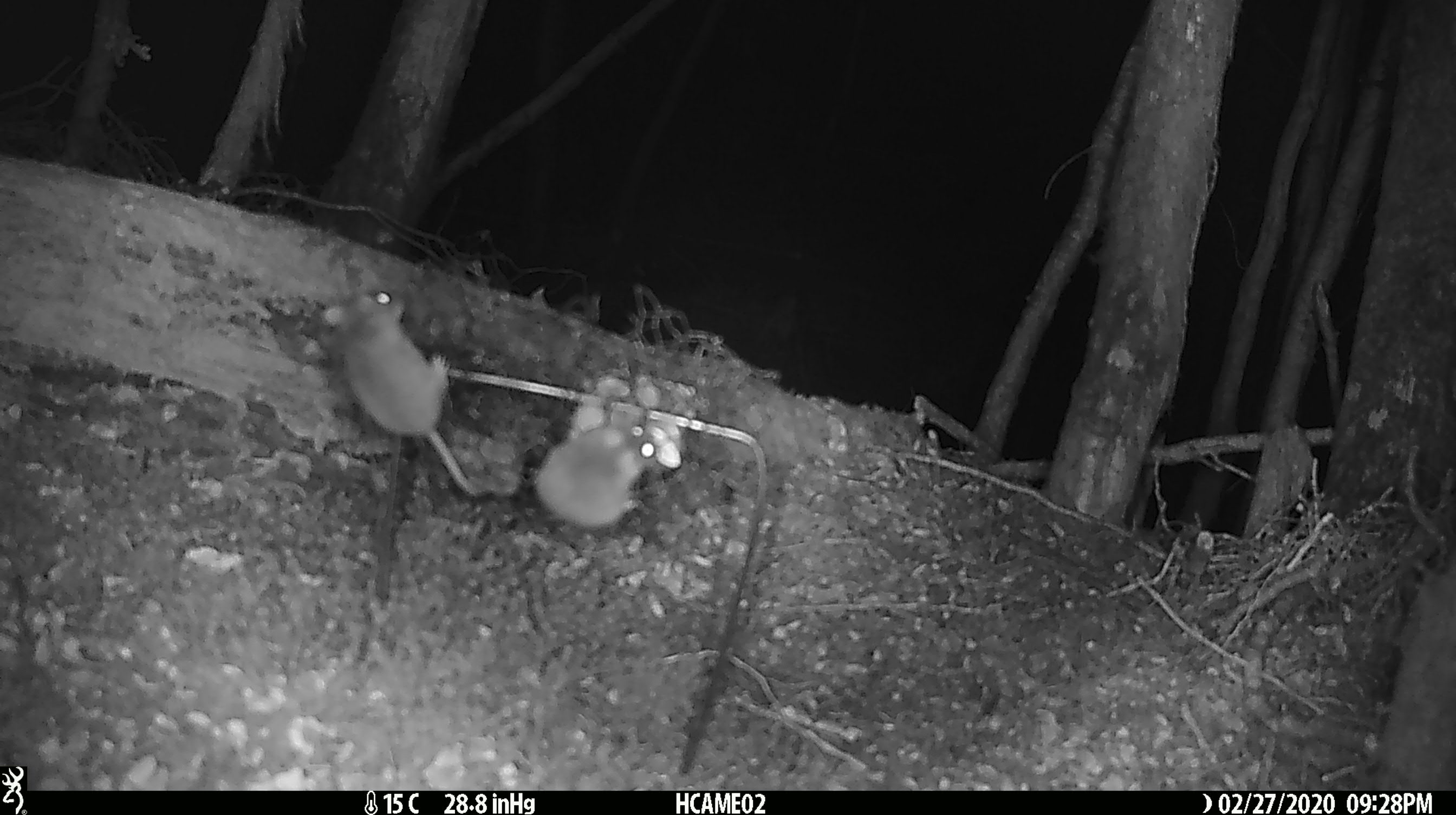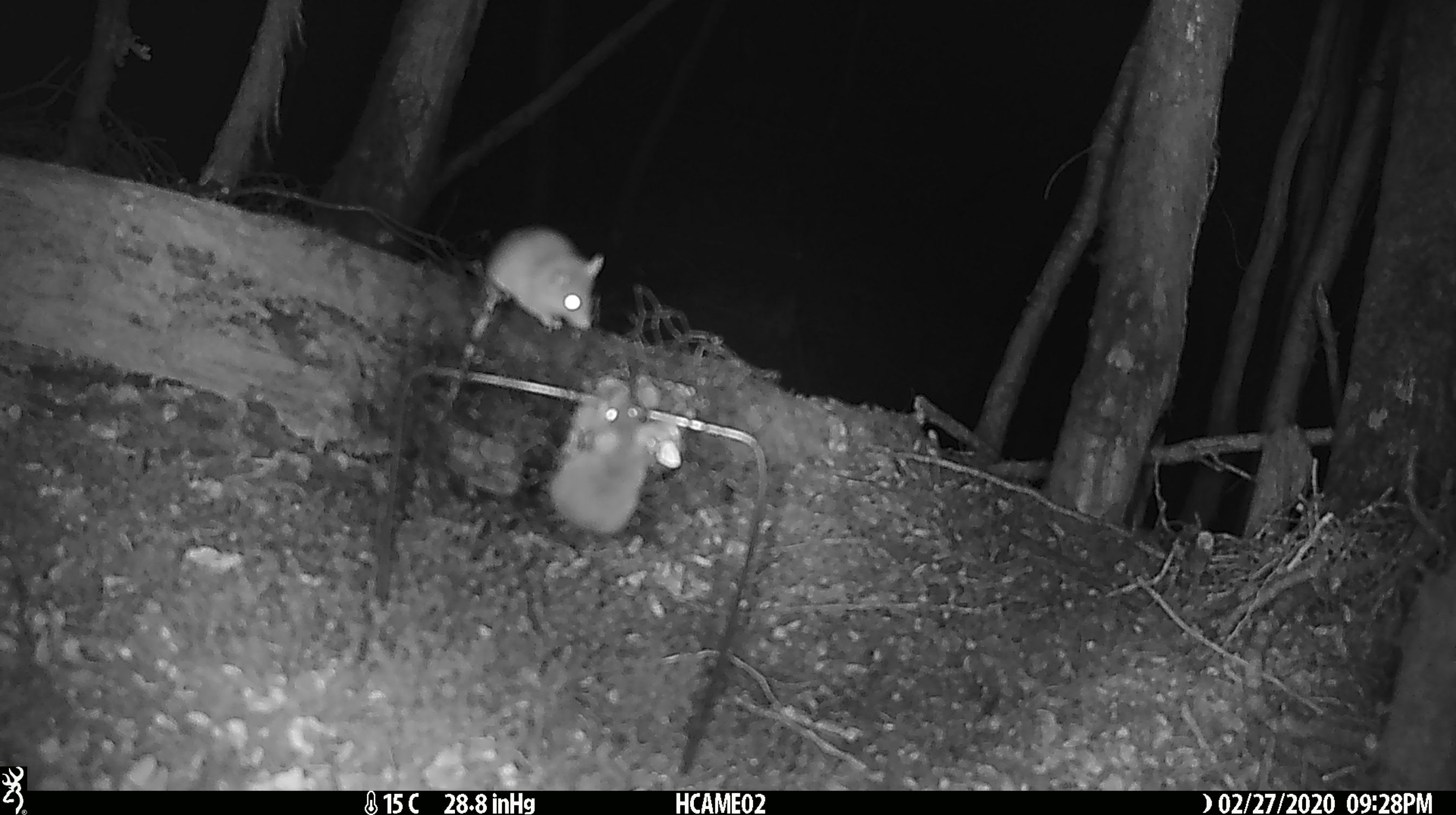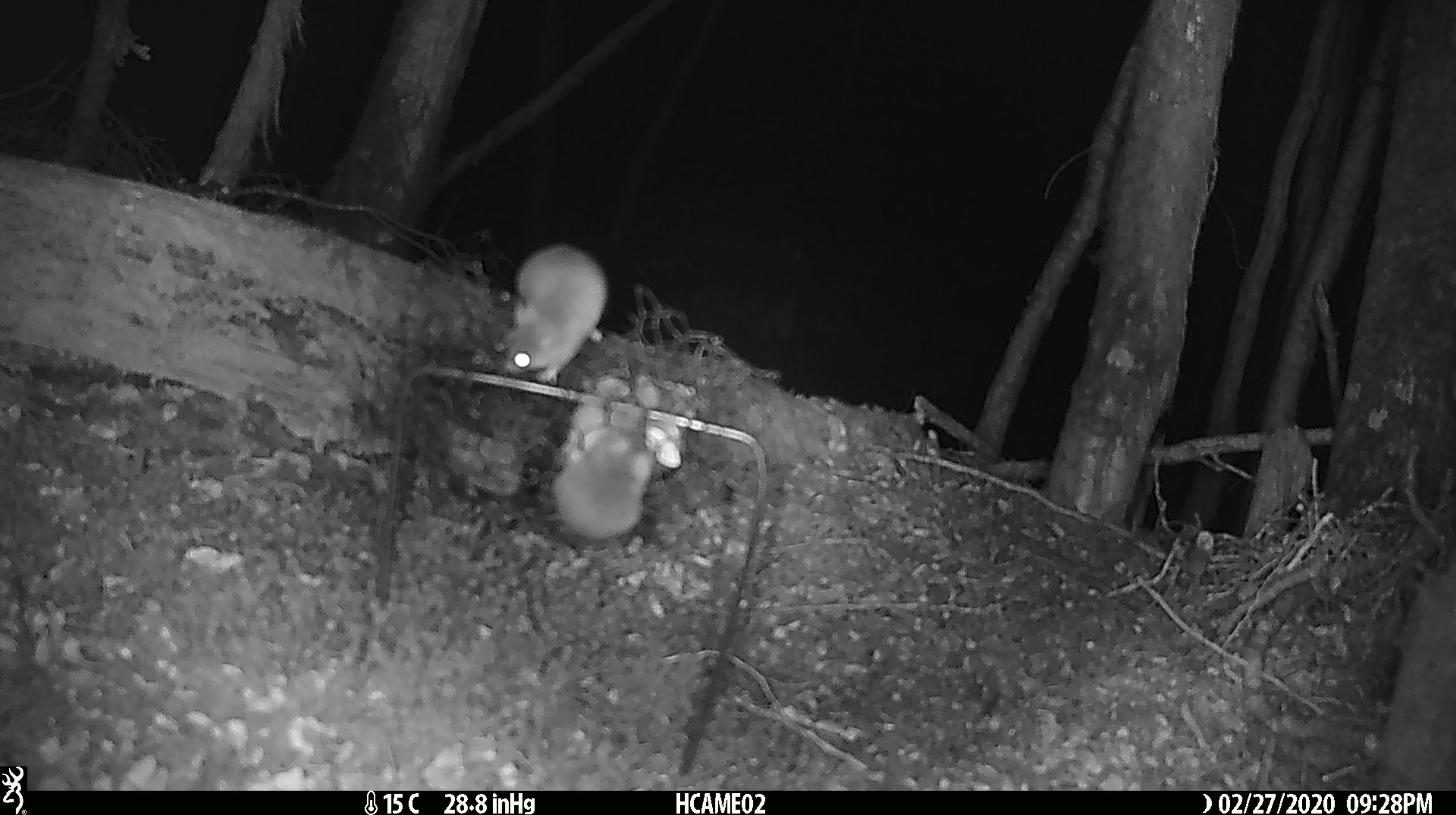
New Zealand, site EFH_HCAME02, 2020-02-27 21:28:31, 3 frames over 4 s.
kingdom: Animalia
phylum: Chordata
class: Mammalia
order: Rodentia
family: Muridae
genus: Mus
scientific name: Mus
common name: mouse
Mouse (Mus).